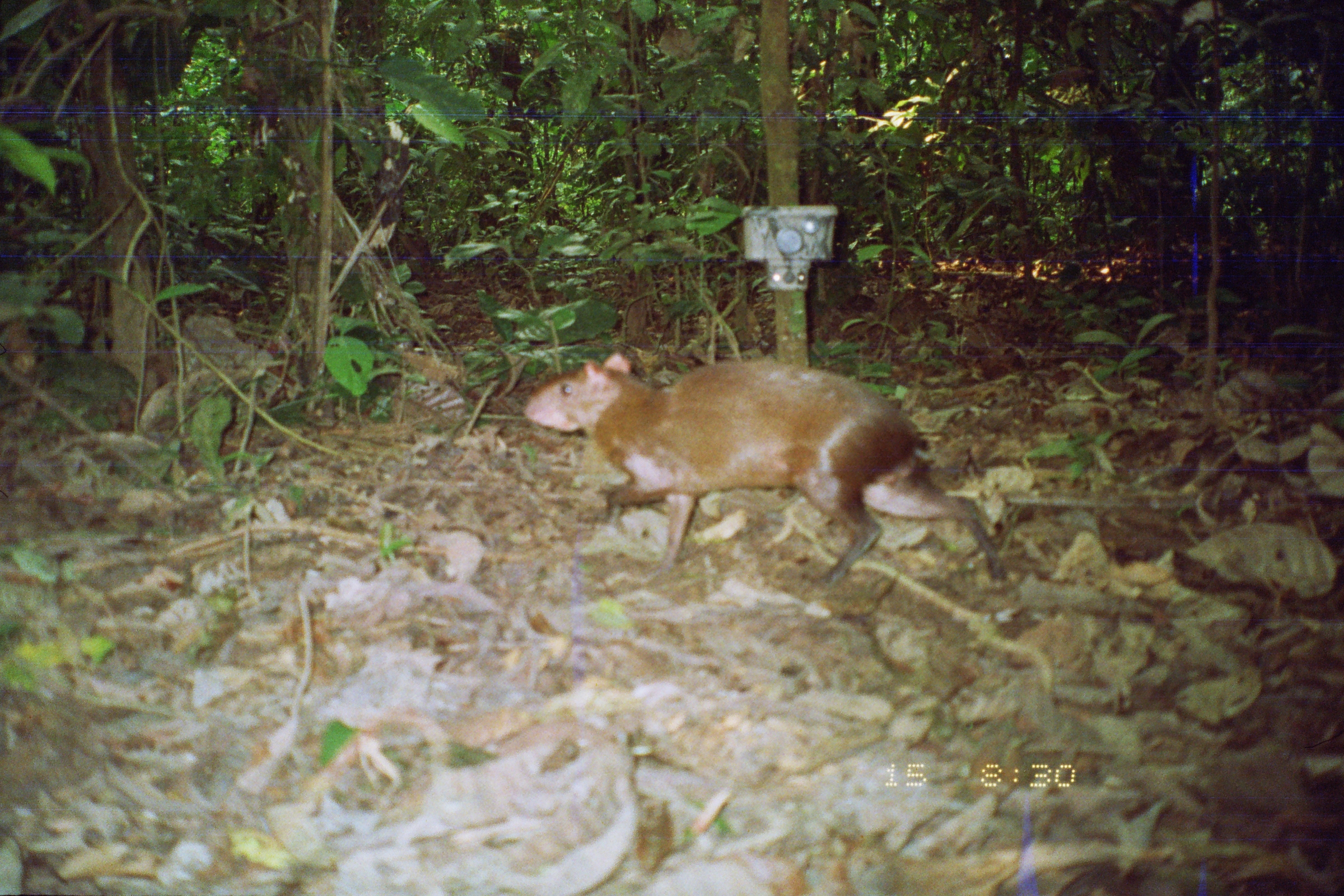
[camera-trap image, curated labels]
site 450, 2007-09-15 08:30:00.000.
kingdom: Animalia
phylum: Chordata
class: Mammalia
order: Rodentia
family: Dasyproctidae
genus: Dasyprocta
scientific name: Dasyprocta punctata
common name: central american agouti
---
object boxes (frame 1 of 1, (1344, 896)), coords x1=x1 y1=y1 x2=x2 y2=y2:
dasyprocta punctata: x1=523 y1=350 x2=1010 y2=599